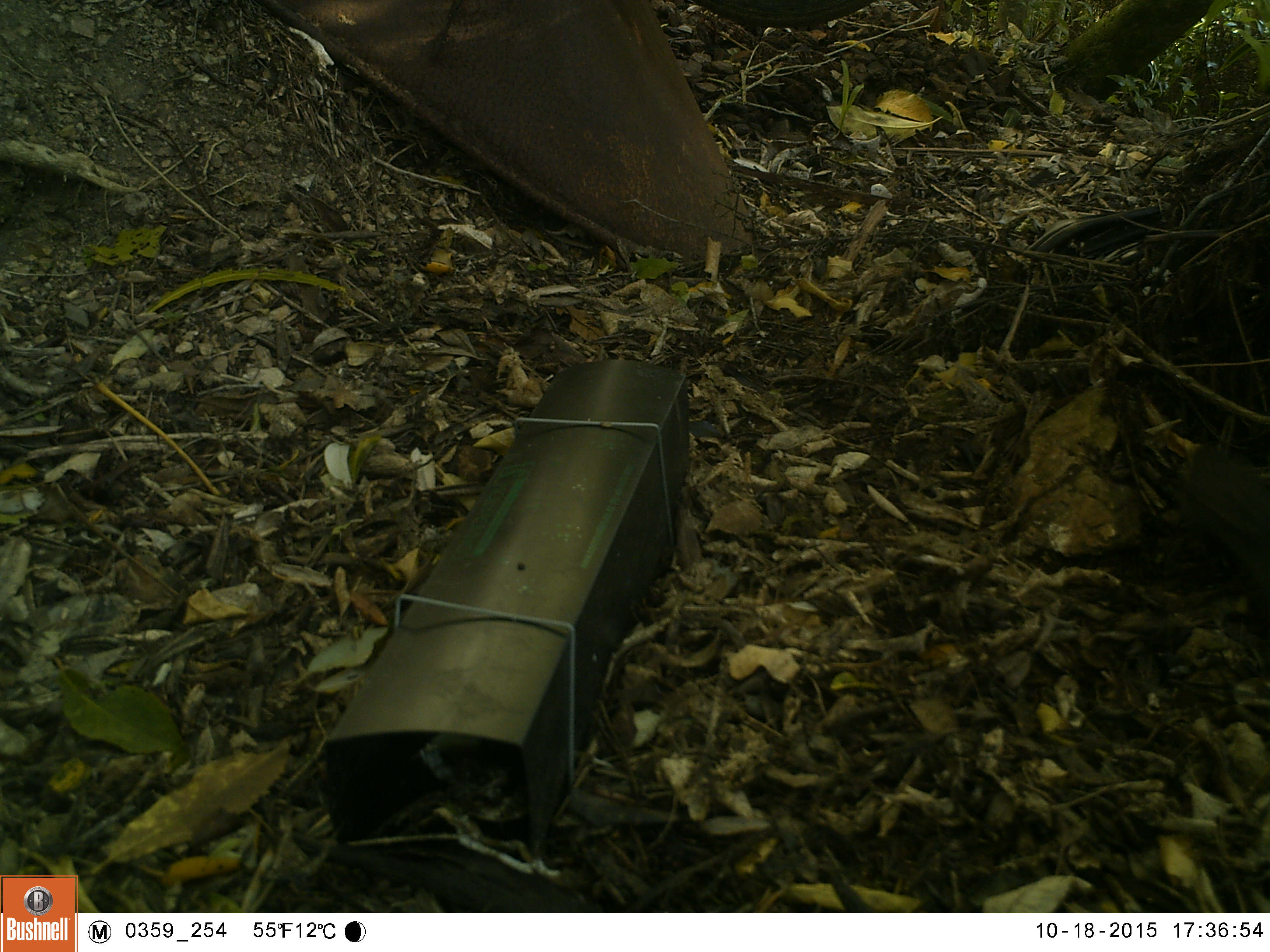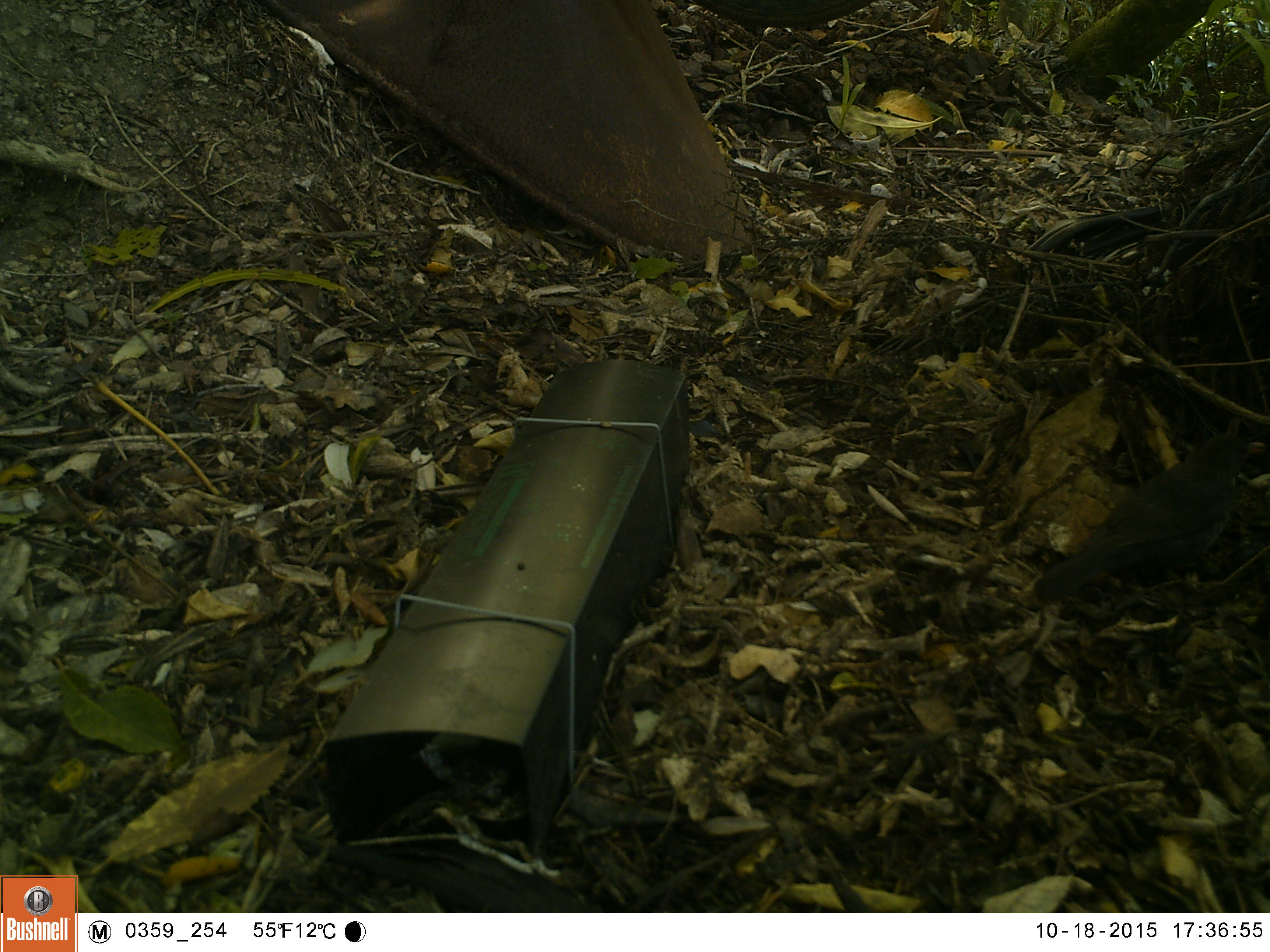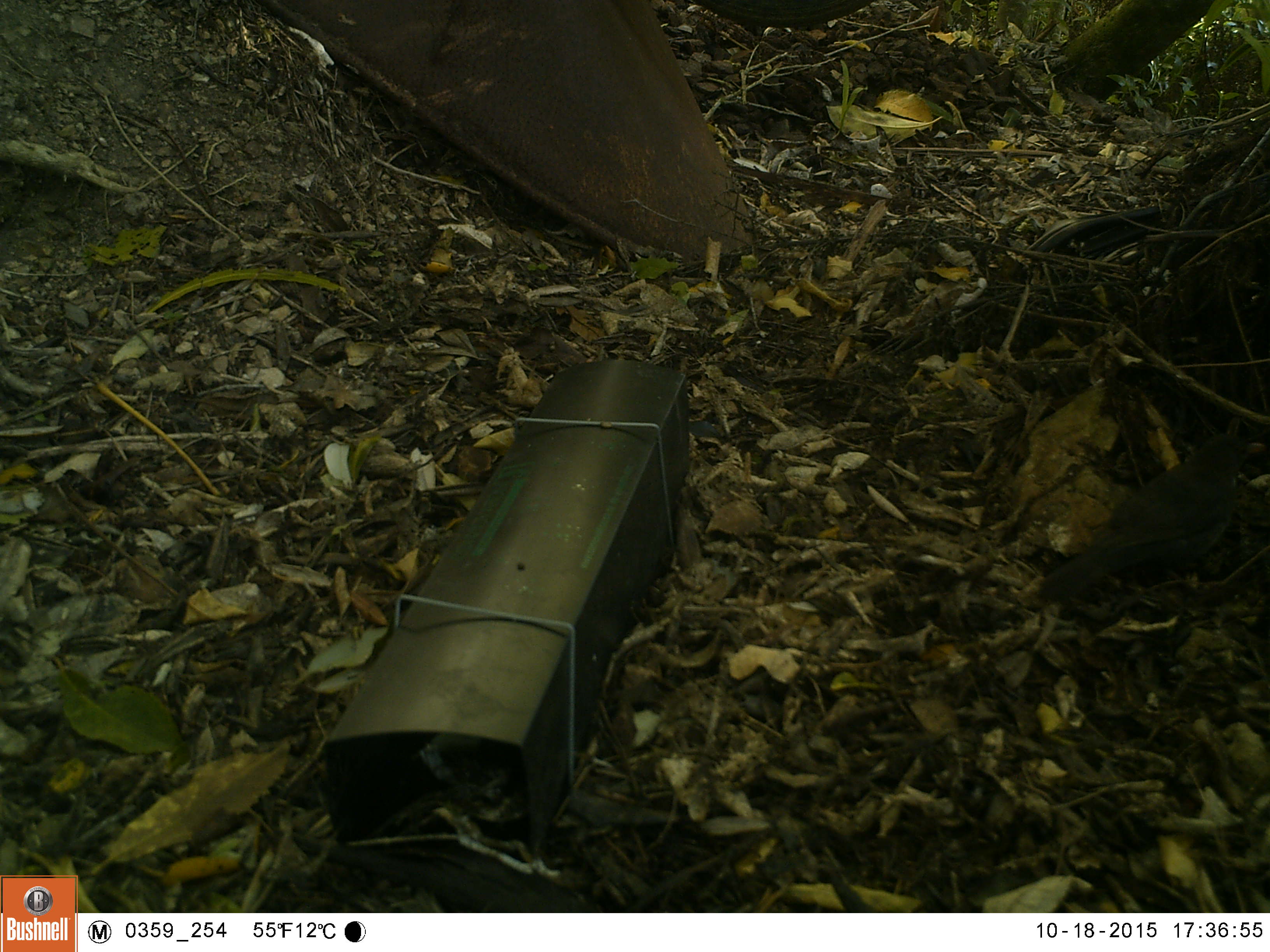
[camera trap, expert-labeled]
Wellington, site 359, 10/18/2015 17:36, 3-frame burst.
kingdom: Animalia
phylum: Chordata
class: Aves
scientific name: Aves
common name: bird